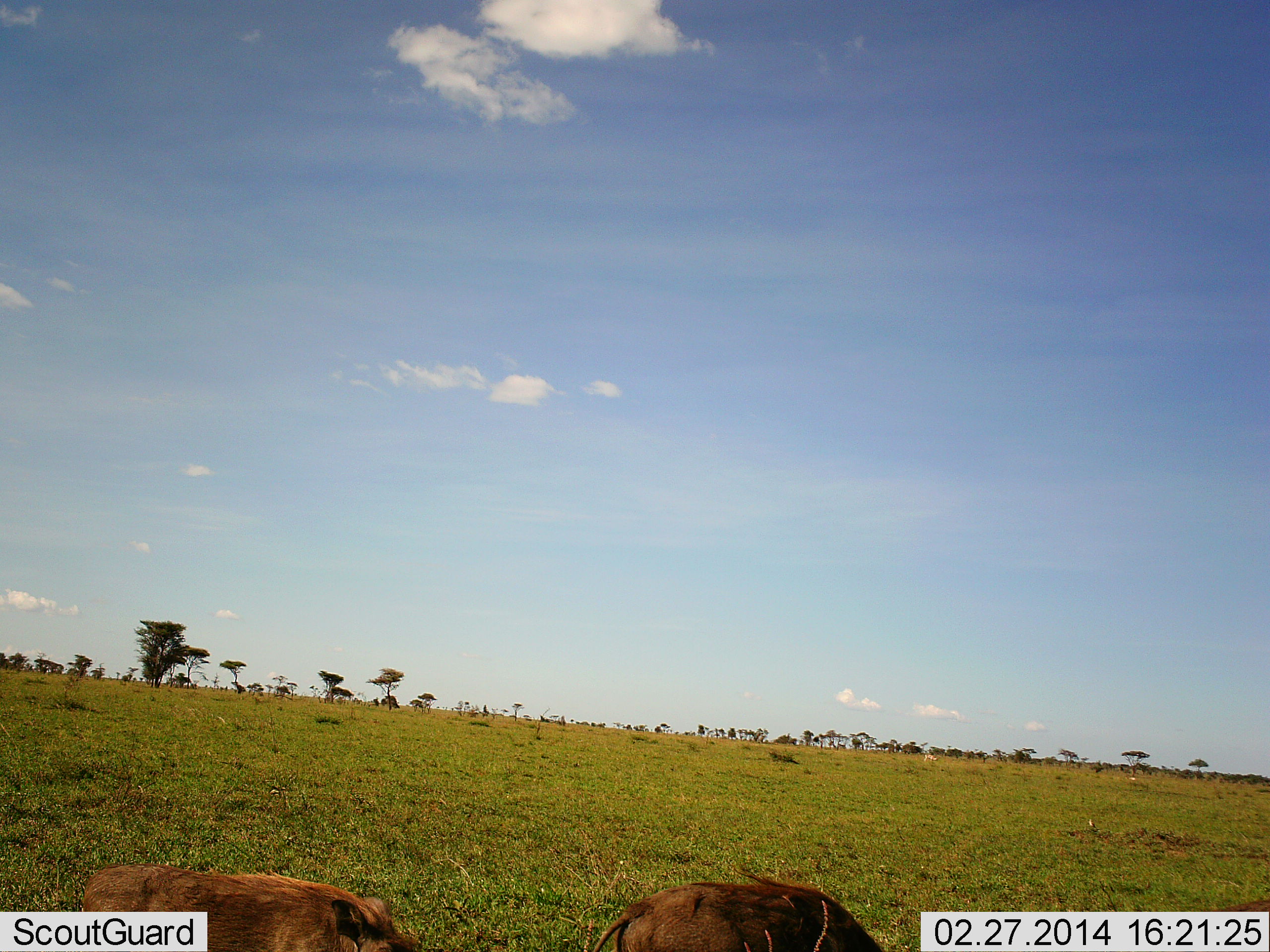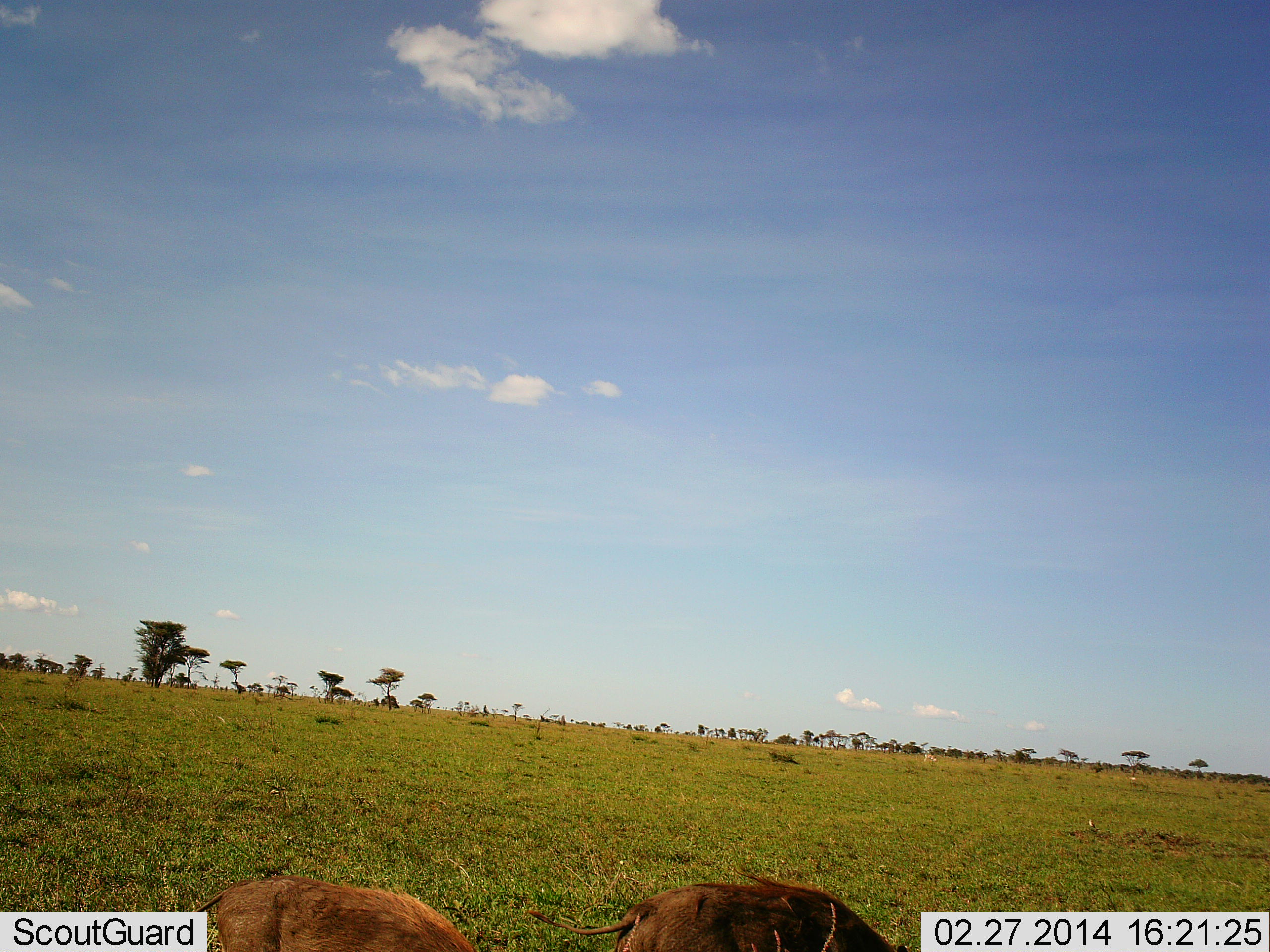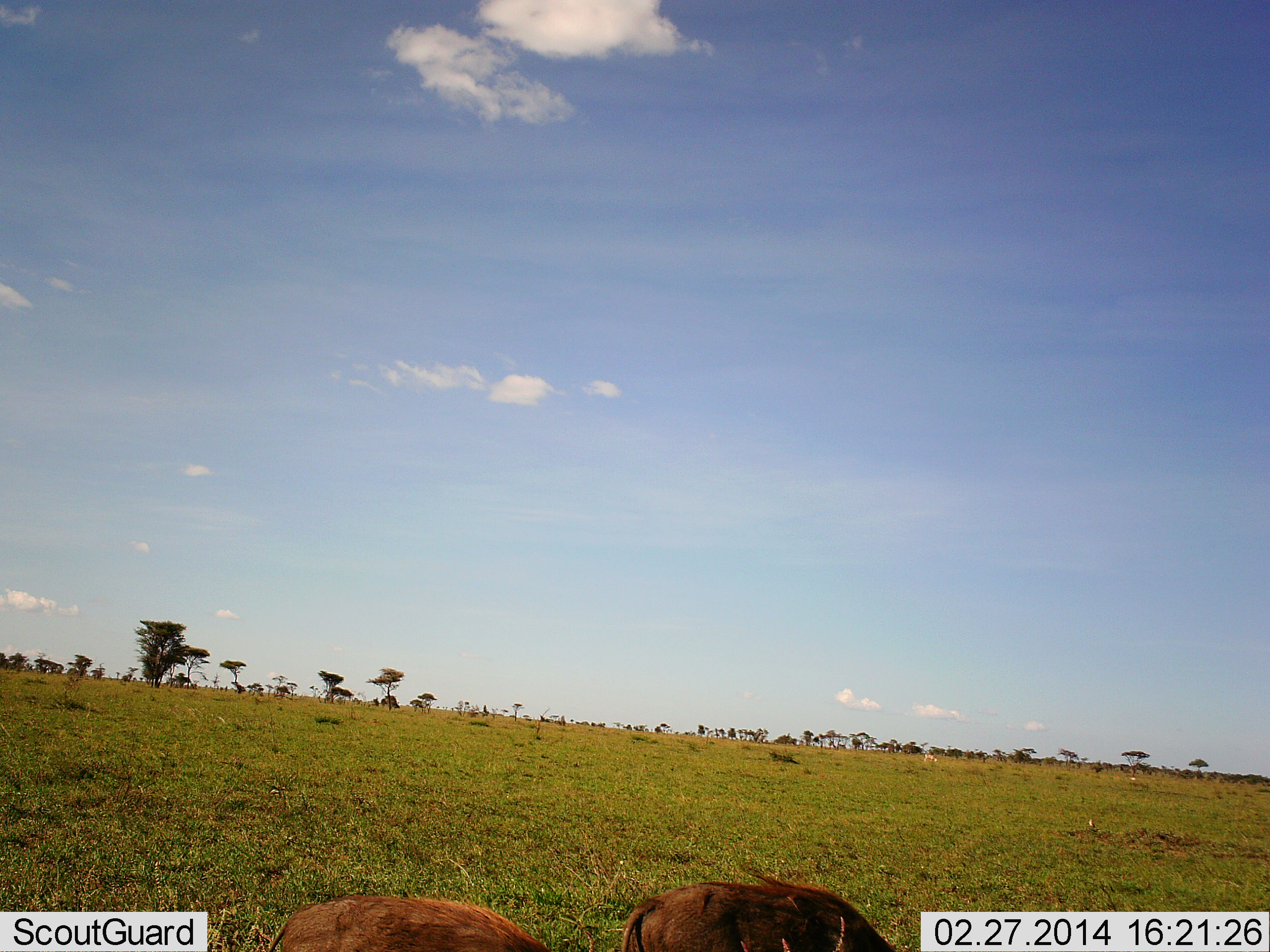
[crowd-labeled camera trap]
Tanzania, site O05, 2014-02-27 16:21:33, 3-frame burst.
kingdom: Animalia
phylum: Chordata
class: Mammalia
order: Artiodactyla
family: Suidae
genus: Phacochoerus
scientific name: Phacochoerus africanus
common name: warthog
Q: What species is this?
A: Warthog (Phacochoerus africanus).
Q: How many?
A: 2.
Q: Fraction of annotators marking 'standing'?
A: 67%.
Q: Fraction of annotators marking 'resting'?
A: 0%.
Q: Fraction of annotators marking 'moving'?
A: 67%.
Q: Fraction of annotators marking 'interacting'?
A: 0%.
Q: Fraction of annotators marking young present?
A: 0%.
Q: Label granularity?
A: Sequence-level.